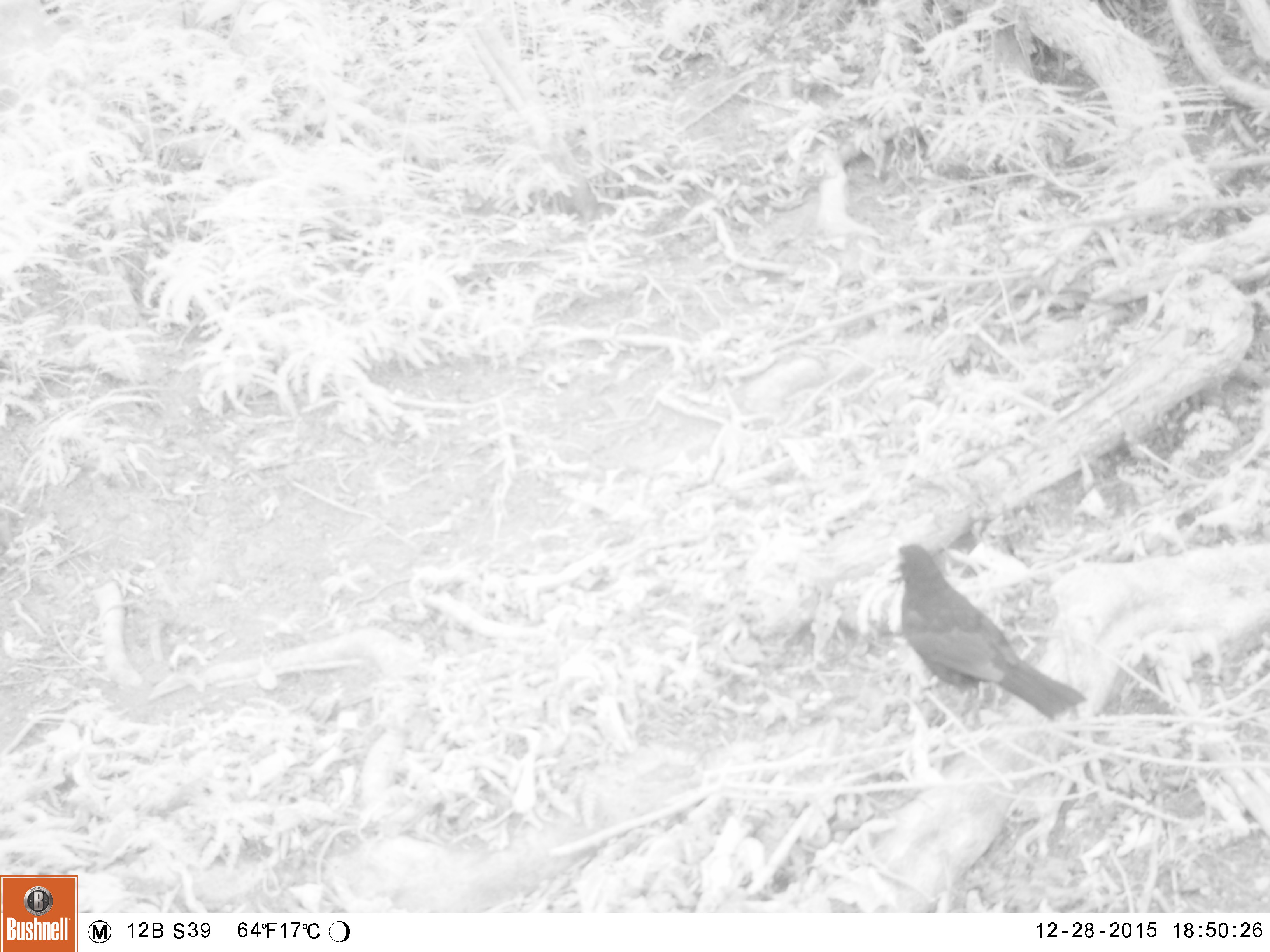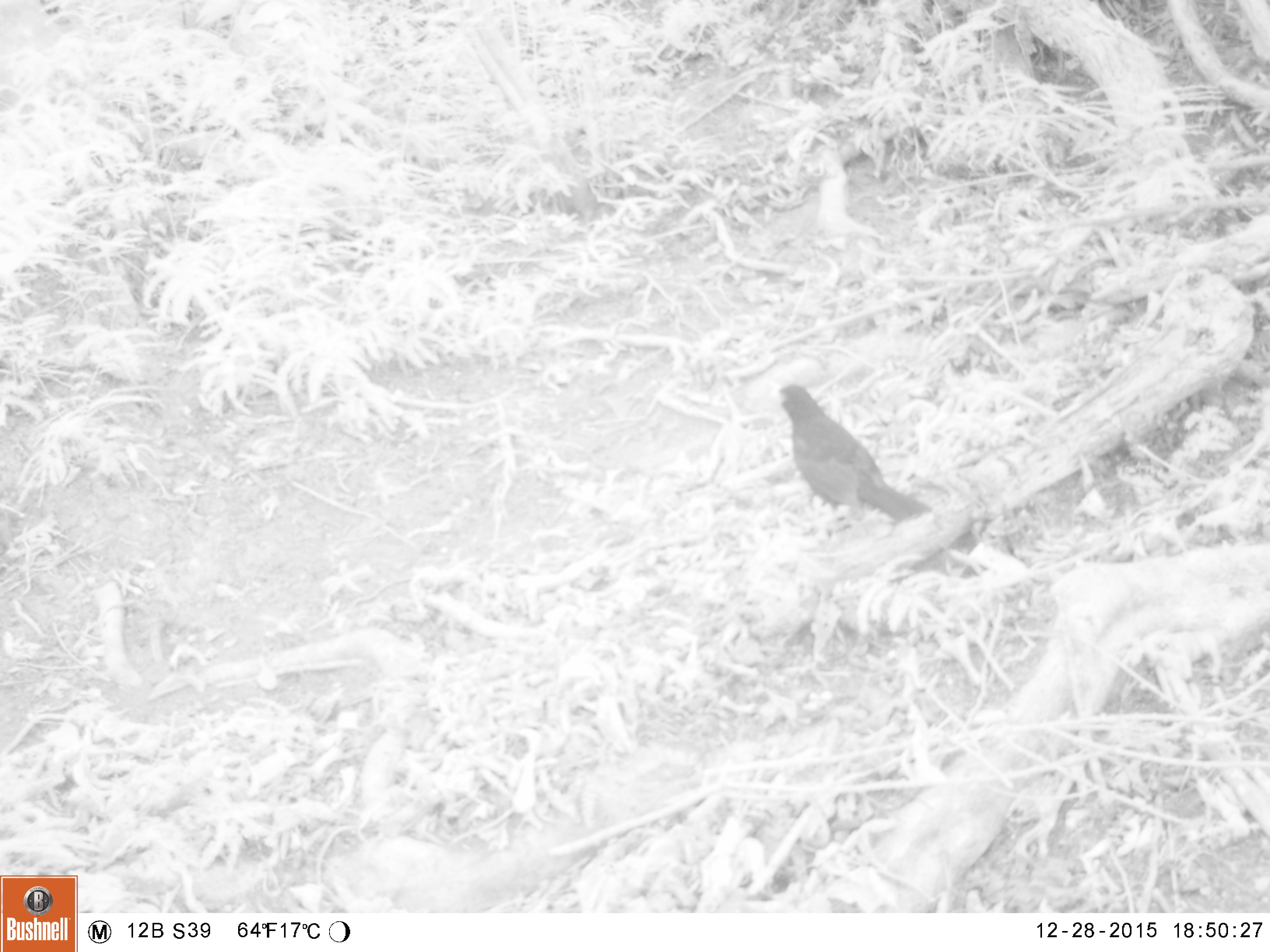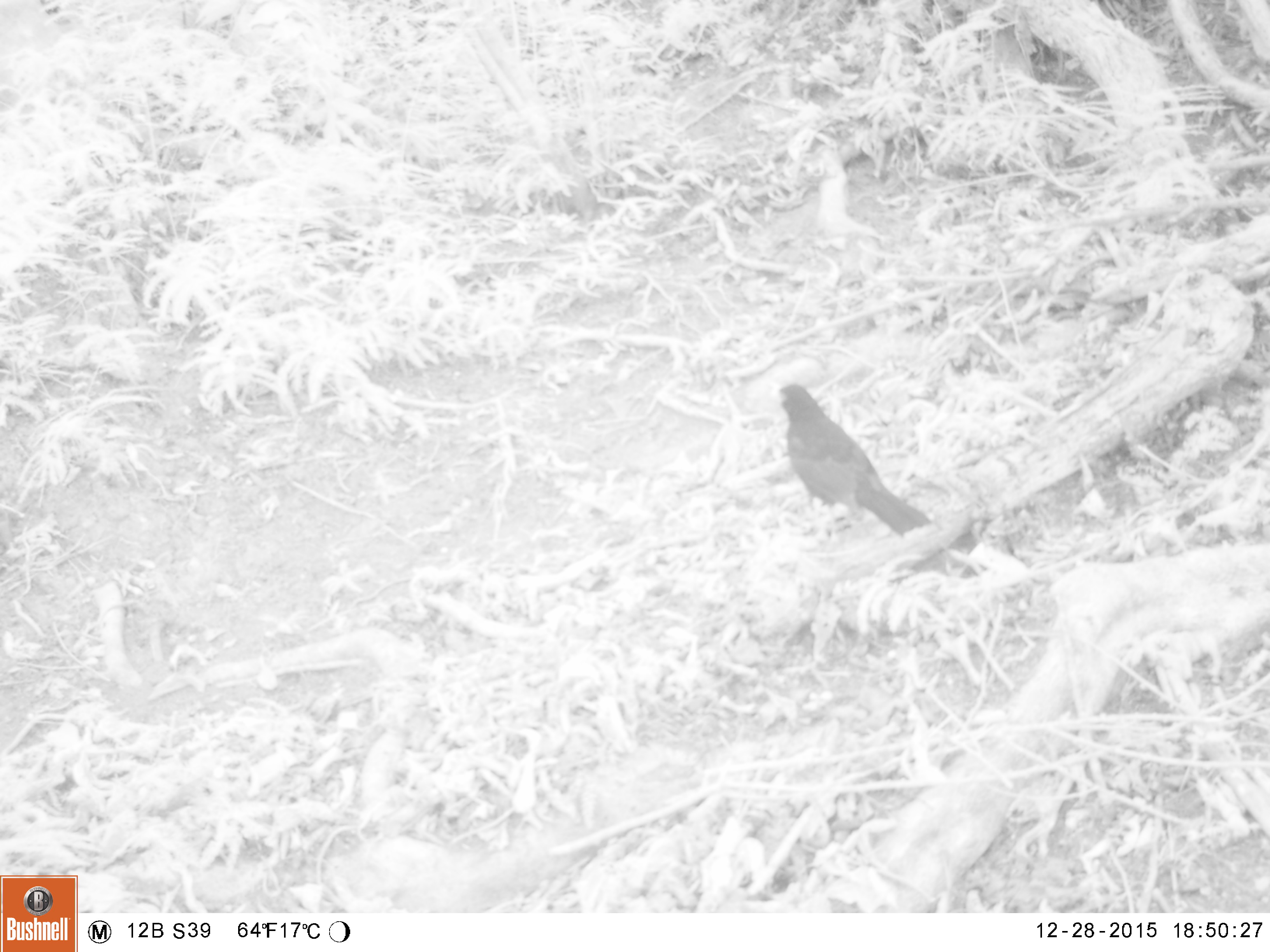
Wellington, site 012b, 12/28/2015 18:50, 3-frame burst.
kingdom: Animalia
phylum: Chordata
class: Aves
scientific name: Aves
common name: bird